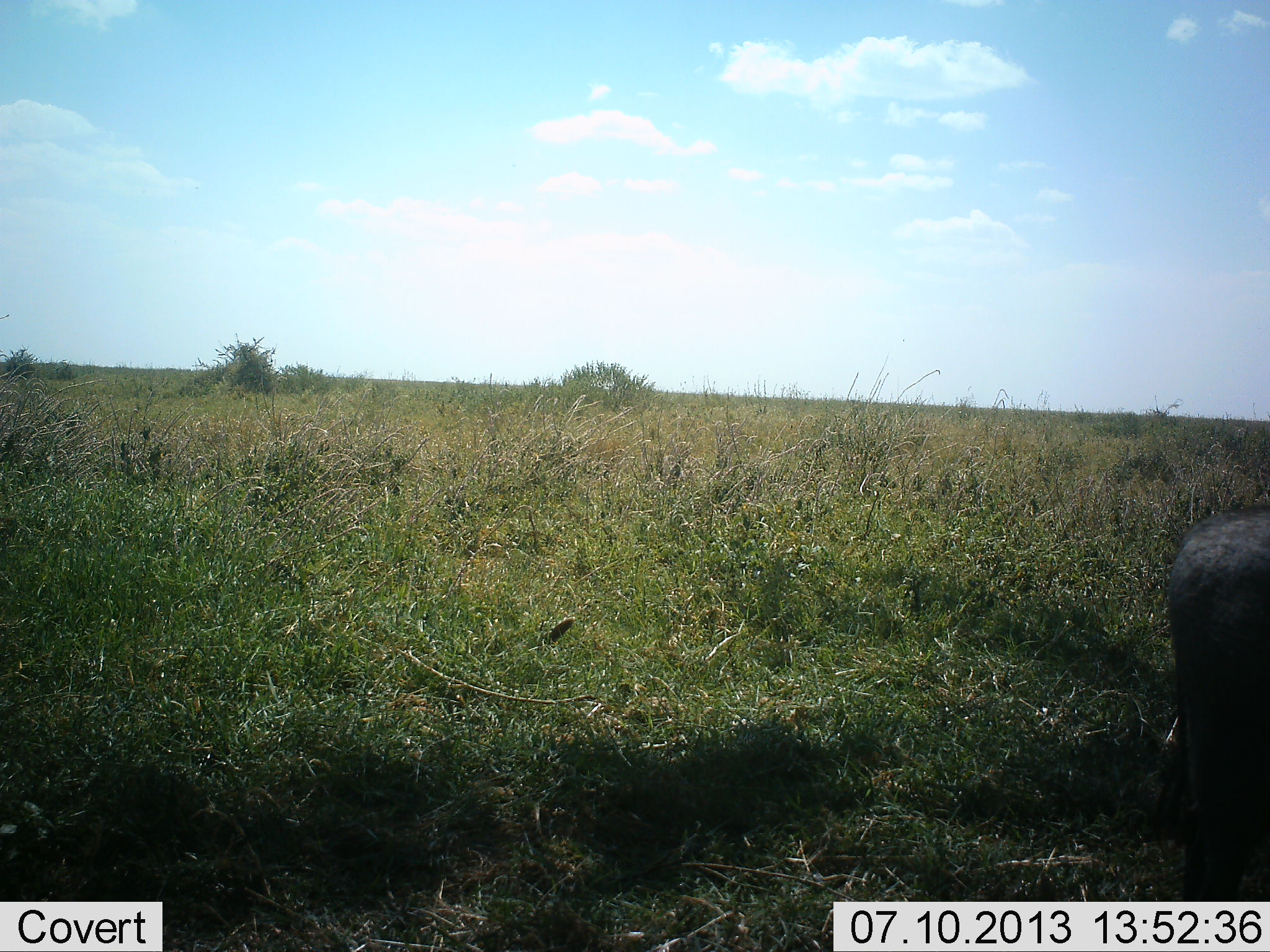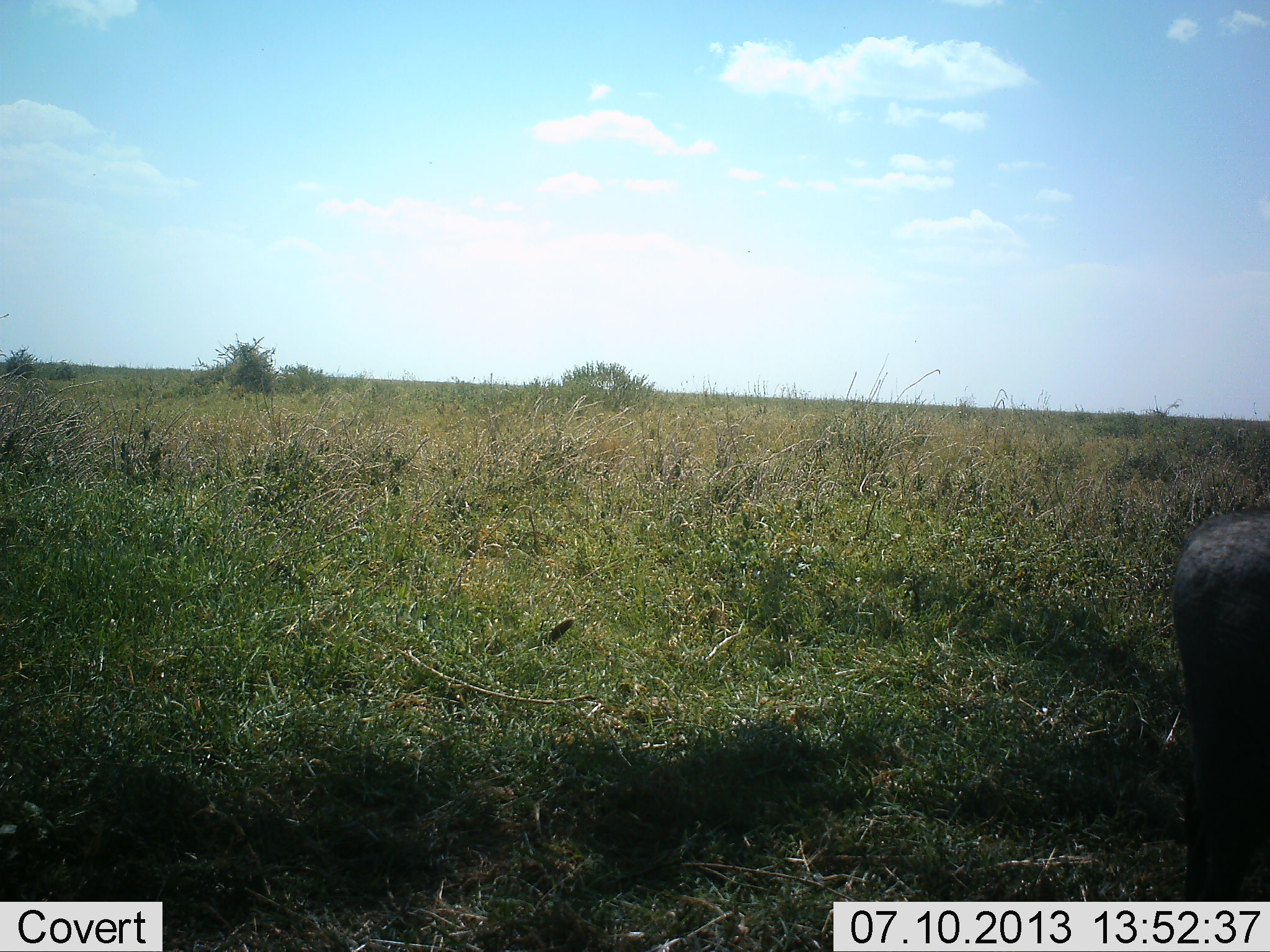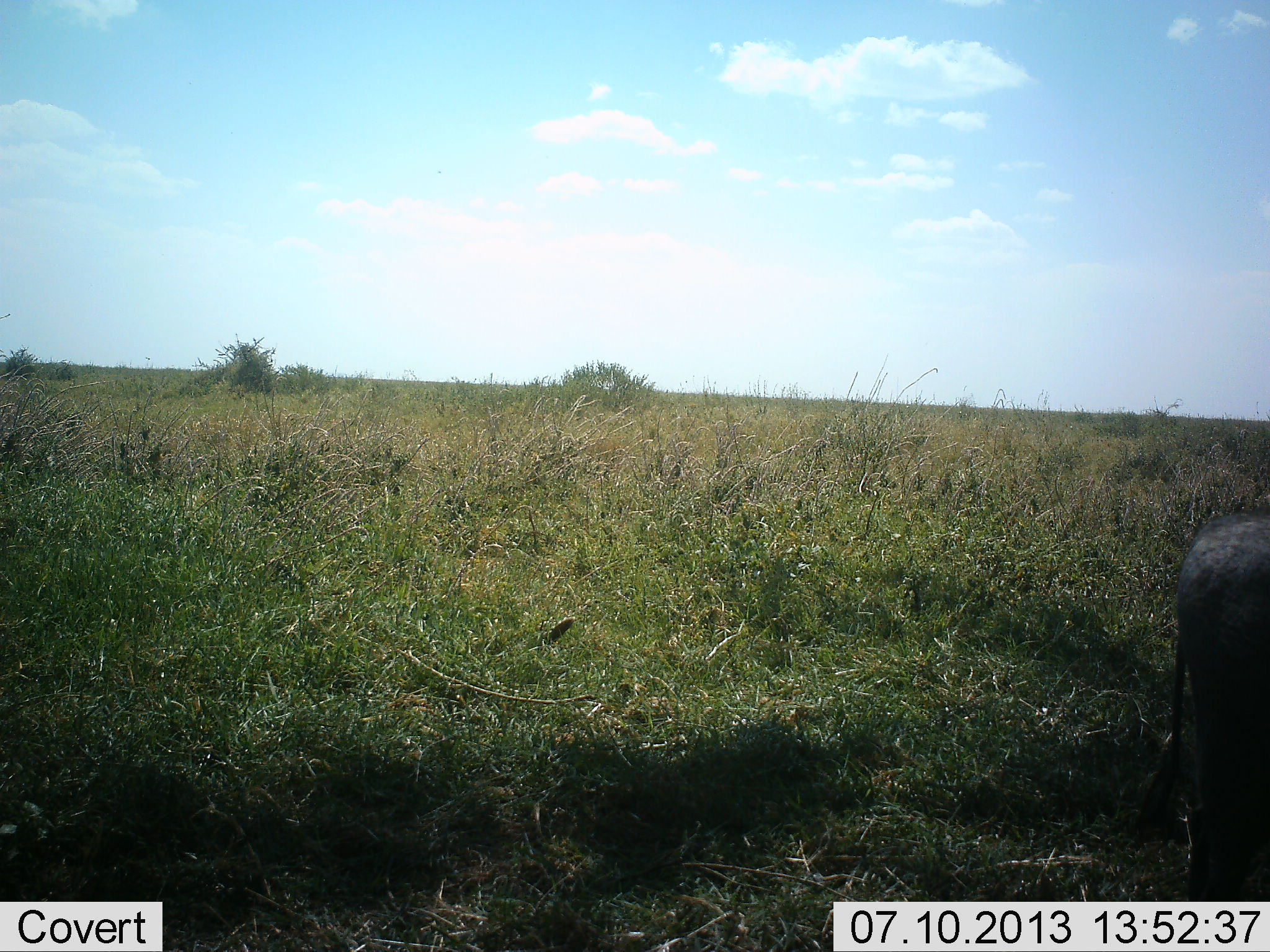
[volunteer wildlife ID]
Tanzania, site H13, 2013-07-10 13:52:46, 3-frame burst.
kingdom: Animalia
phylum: Chordata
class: Mammalia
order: Artiodactyla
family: Suidae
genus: Phacochoerus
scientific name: Phacochoerus africanus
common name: warthog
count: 1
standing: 83%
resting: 0%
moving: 0%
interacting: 0%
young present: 0%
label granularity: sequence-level